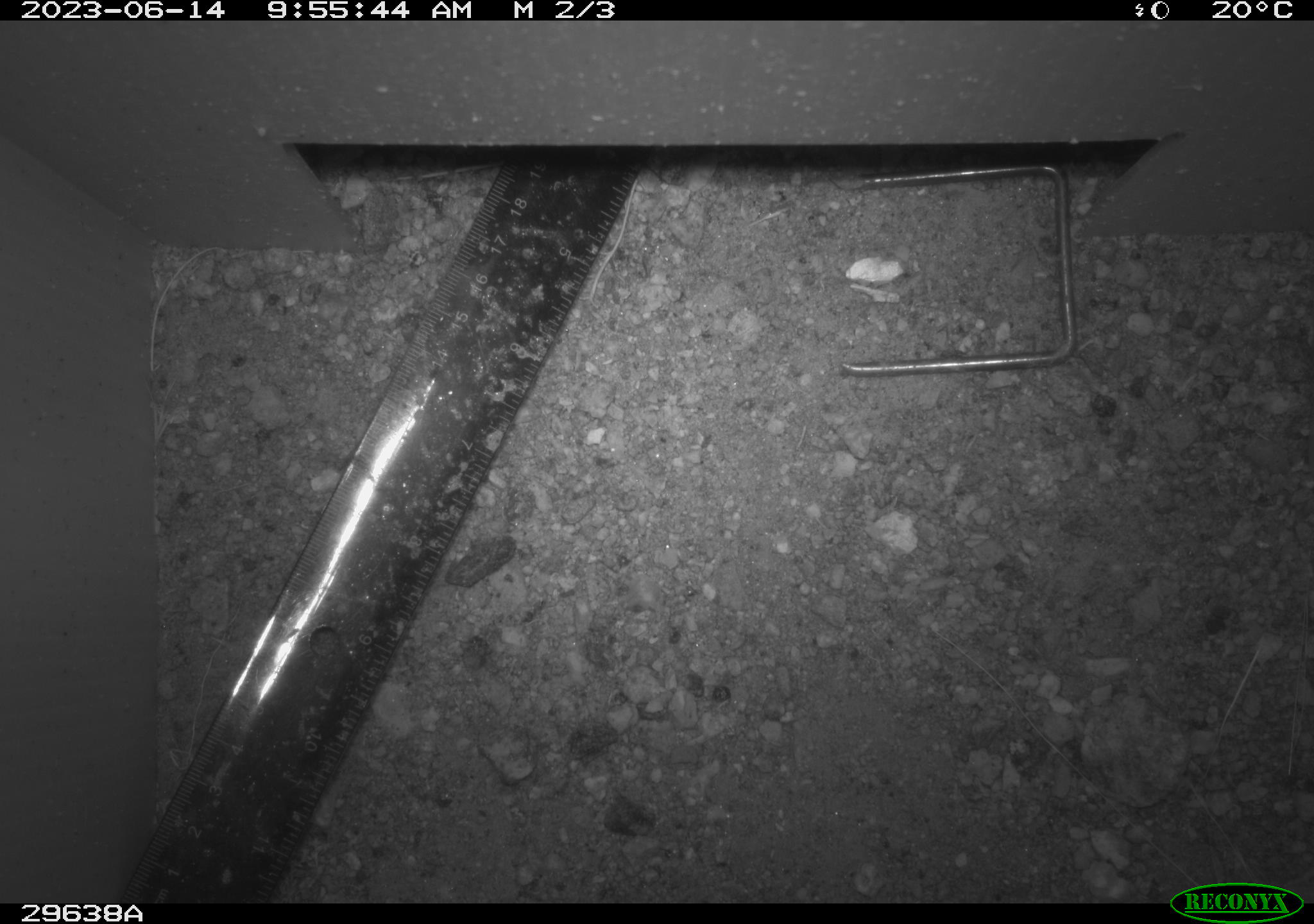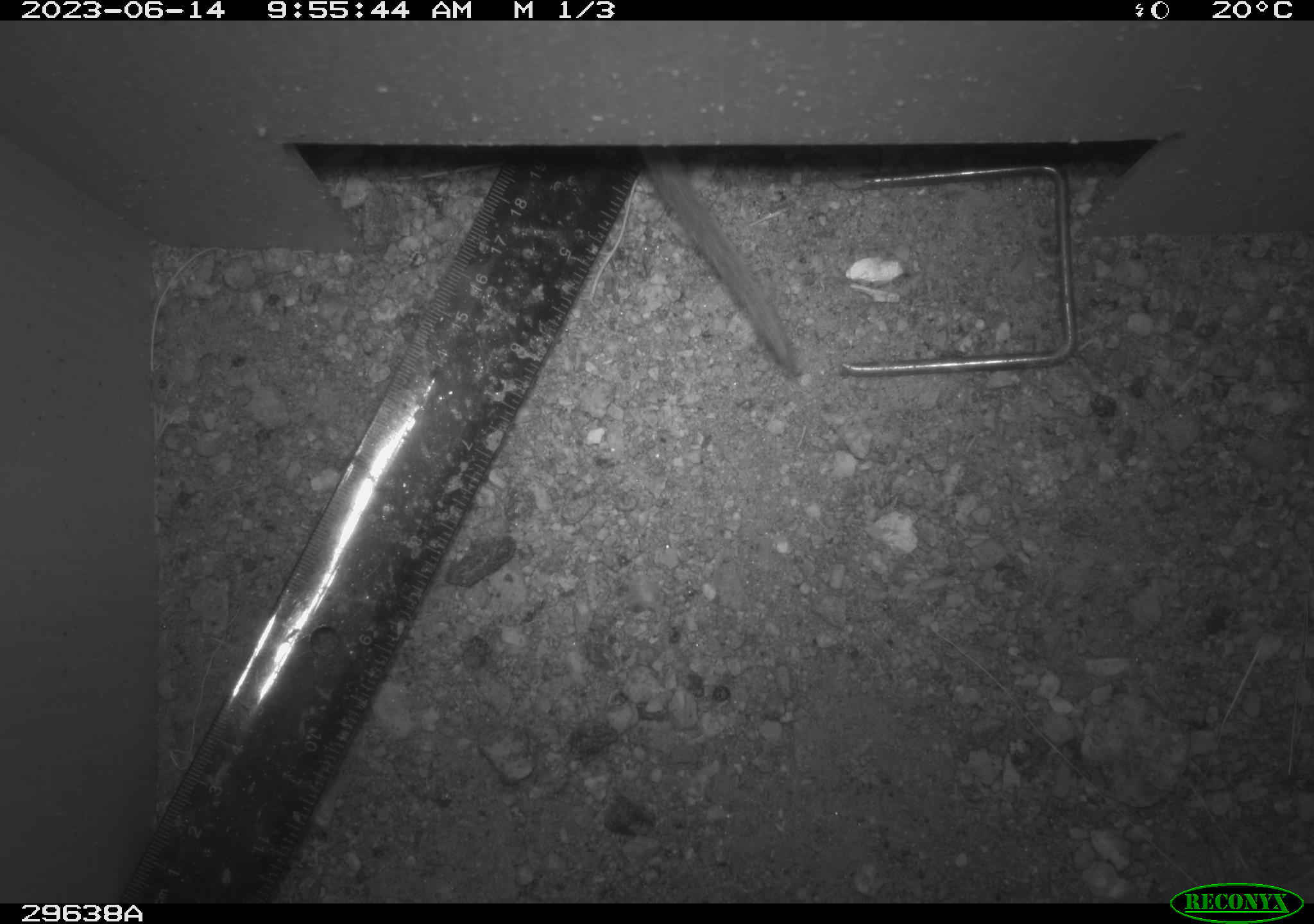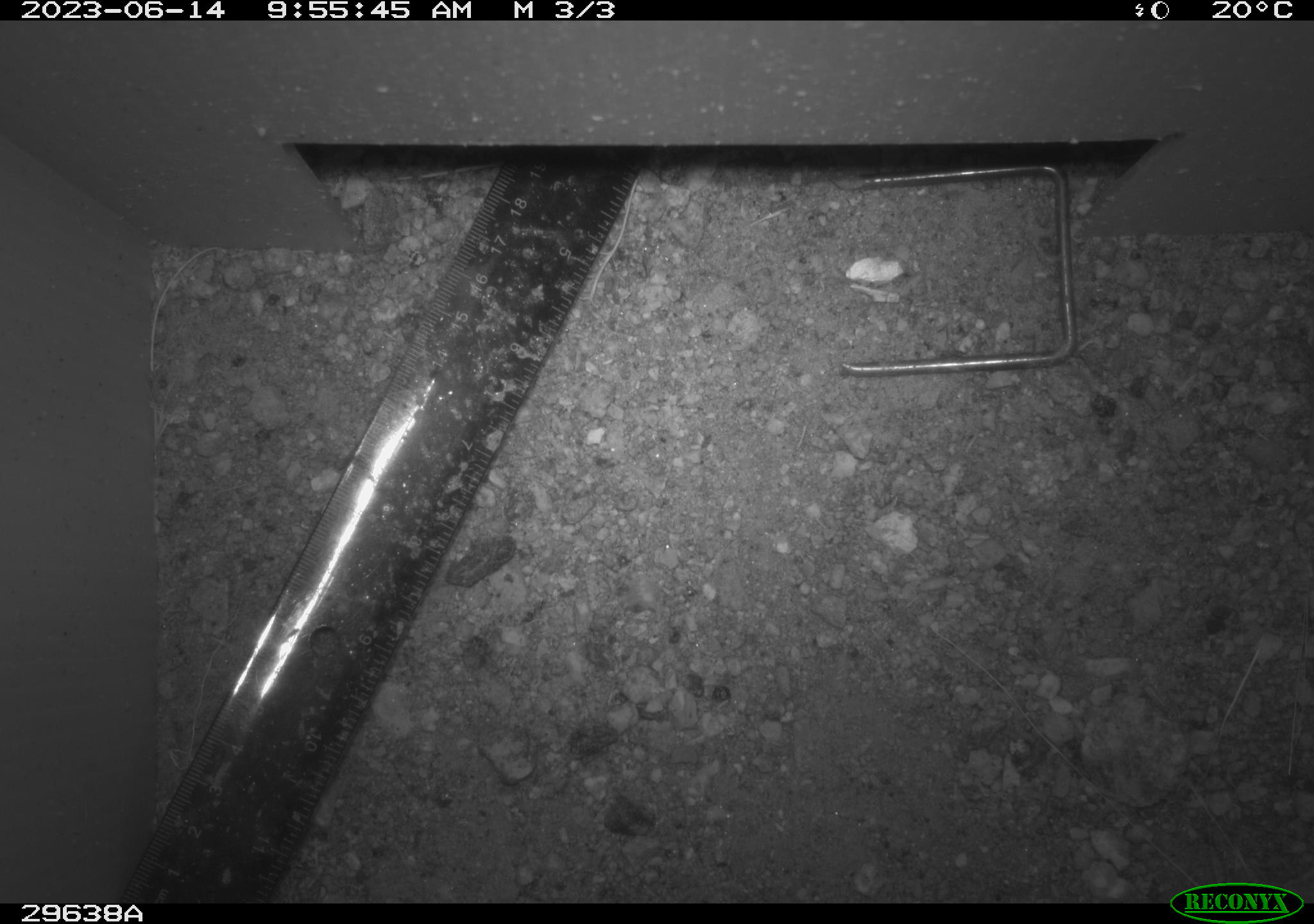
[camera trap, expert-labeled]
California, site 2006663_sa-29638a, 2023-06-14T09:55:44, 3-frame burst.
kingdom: Animalia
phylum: Chordata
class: Mammalia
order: Rodentia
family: Cricetidae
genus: Neotoma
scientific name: Neotoma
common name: pack rat or woodrat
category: neotoma species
Neotoma species (pack rat or woodrat) (Neotoma).